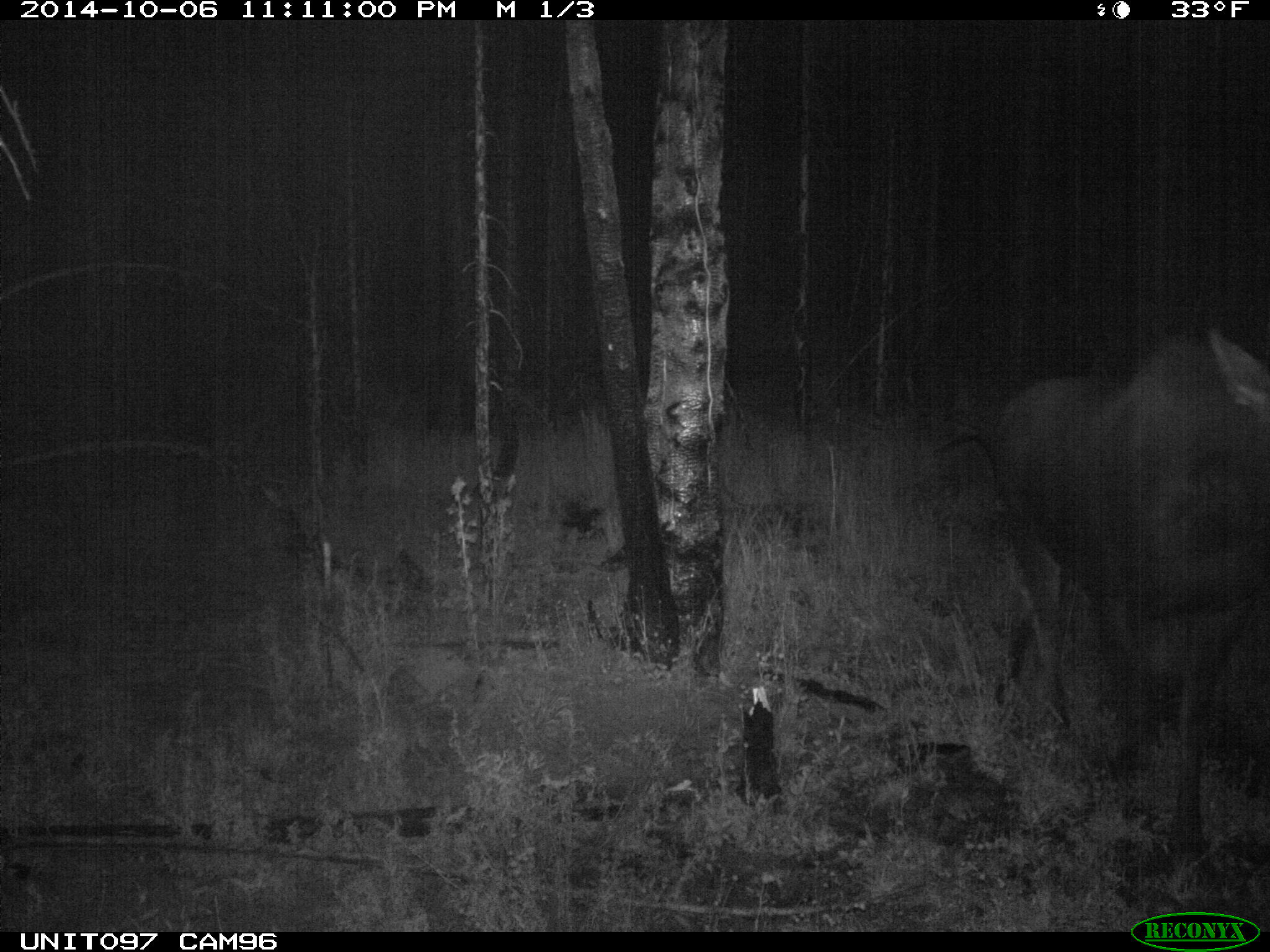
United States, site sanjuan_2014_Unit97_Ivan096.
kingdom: Animalia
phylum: Chordata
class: Mammalia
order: Artiodactyla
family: Cervidae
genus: Alces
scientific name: Alces alces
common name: moose